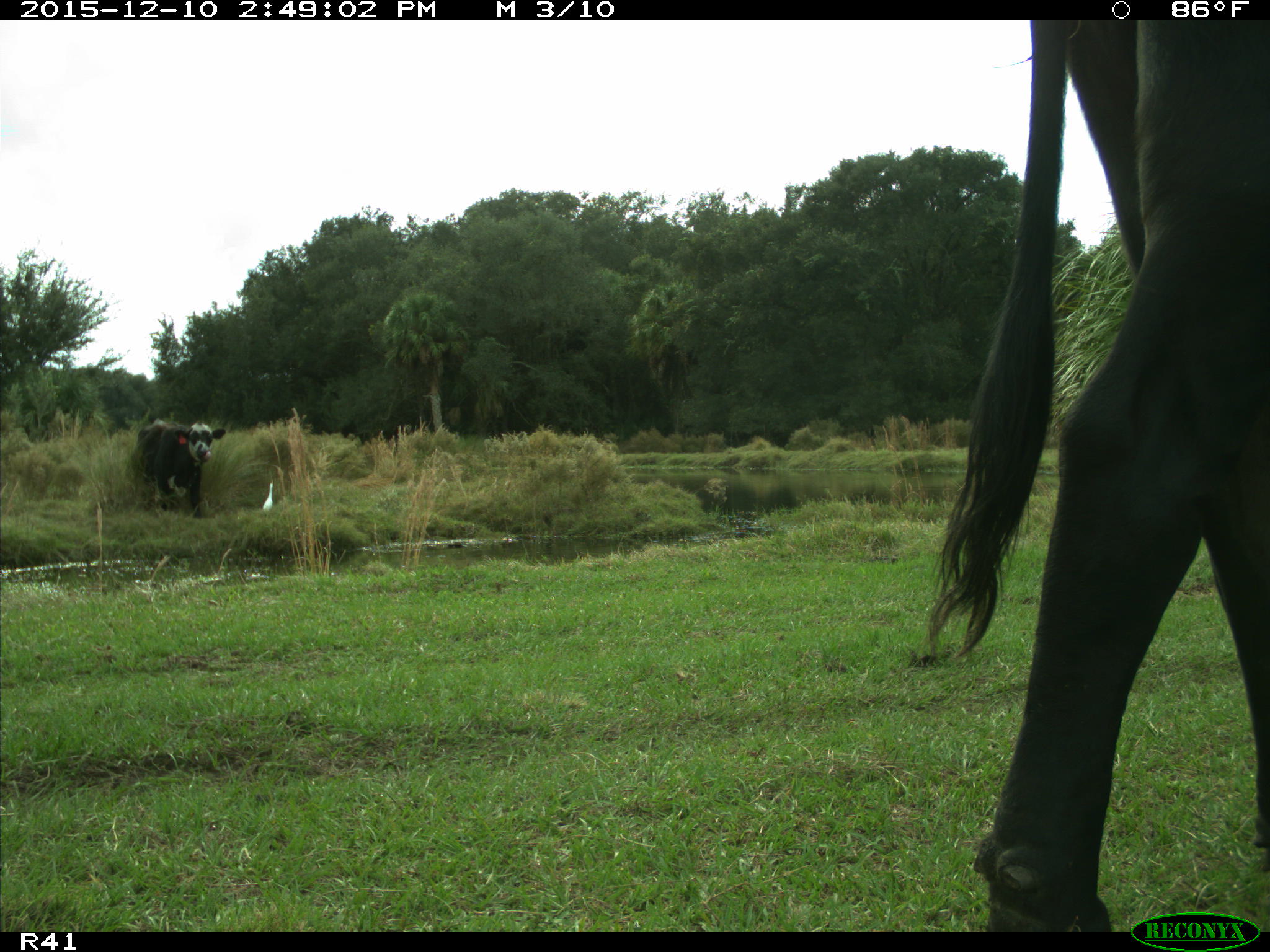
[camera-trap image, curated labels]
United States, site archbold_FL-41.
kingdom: Animalia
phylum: Chordata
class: Mammalia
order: Artiodactyla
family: Bovidae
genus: Bos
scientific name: Bos taurus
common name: domestic cow